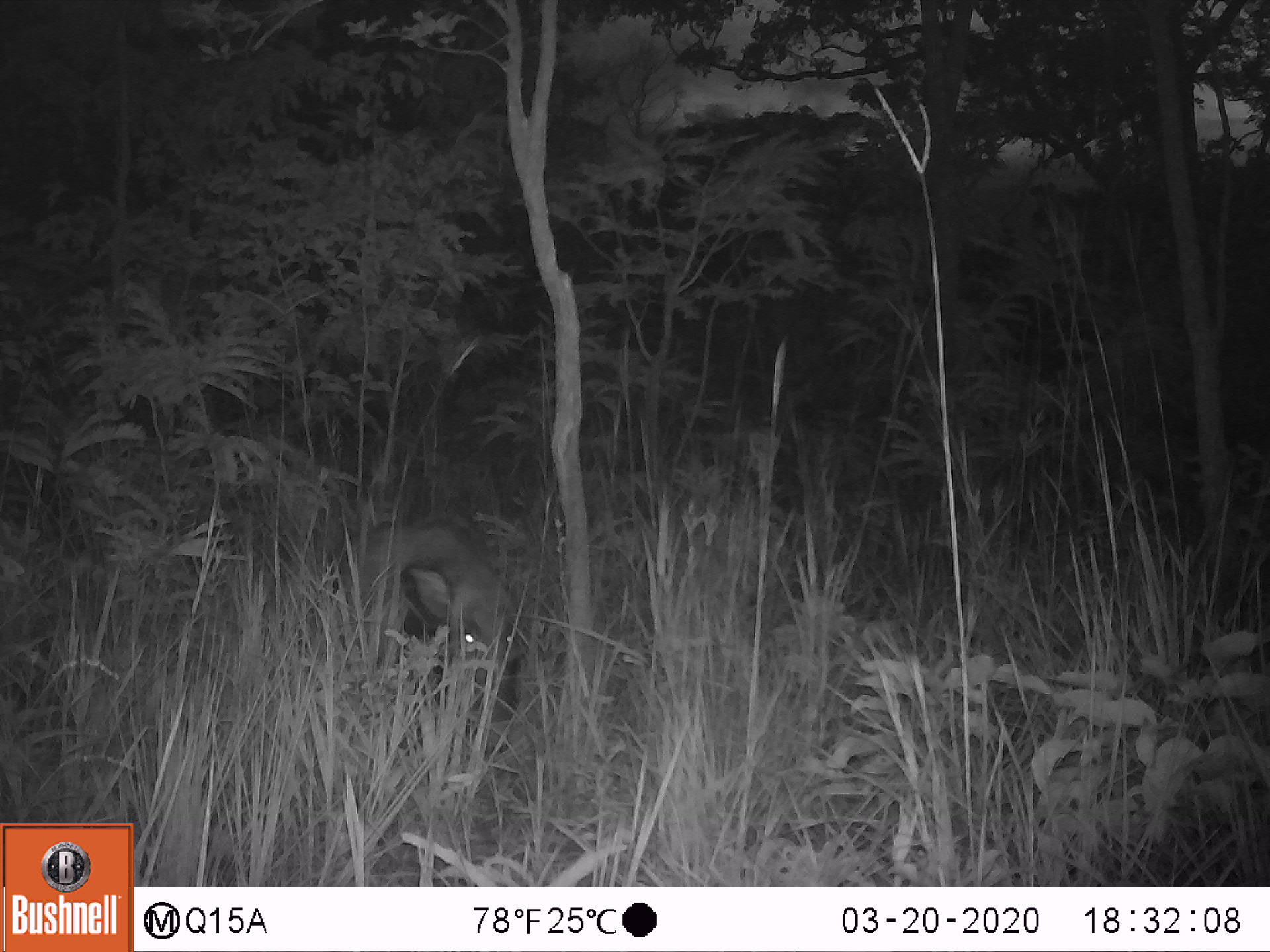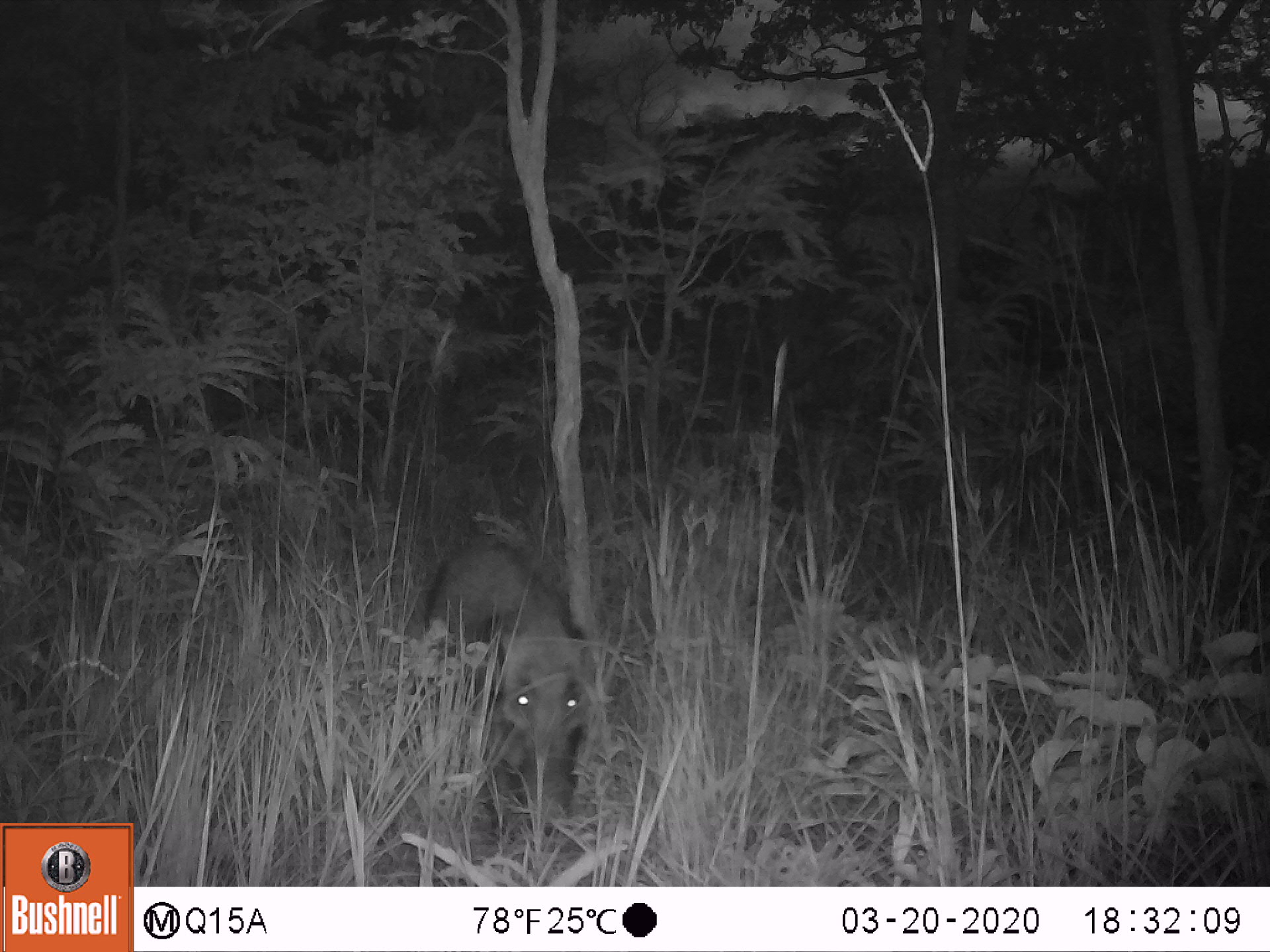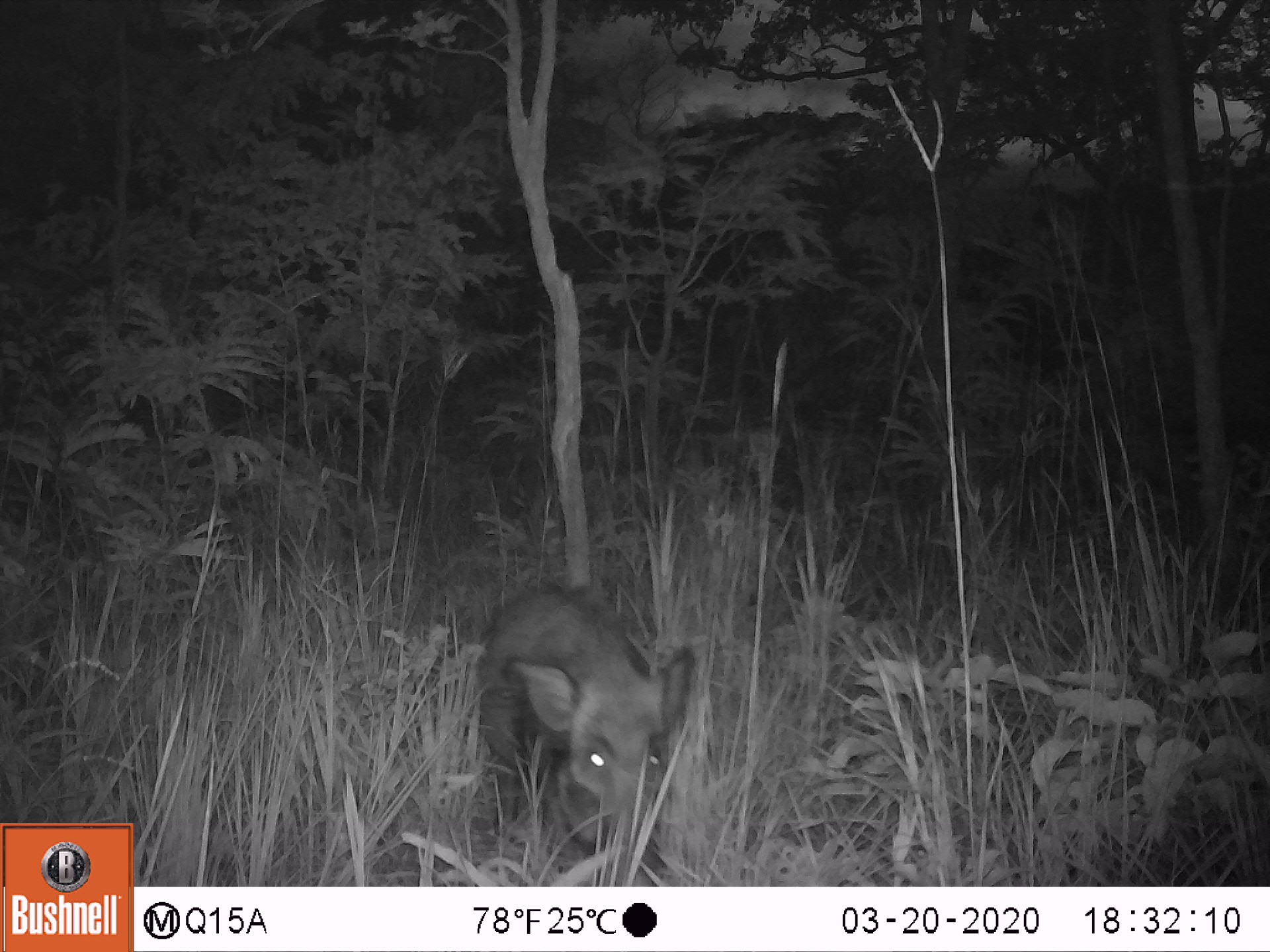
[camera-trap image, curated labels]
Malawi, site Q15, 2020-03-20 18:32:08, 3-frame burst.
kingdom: Animalia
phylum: Chordata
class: Mammalia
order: Artiodactyla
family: Suidae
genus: Potamochoerus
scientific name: Potamochoerus larvatus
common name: bushpig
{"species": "bushpig (Potamochoerus larvatus)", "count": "1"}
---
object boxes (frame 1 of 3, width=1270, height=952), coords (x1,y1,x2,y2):
bushpig: (325,521,533,723)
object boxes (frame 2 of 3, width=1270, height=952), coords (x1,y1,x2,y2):
bushpig: (423,529,595,835)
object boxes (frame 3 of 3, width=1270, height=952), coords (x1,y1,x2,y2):
bushpig: (475,576,695,877)